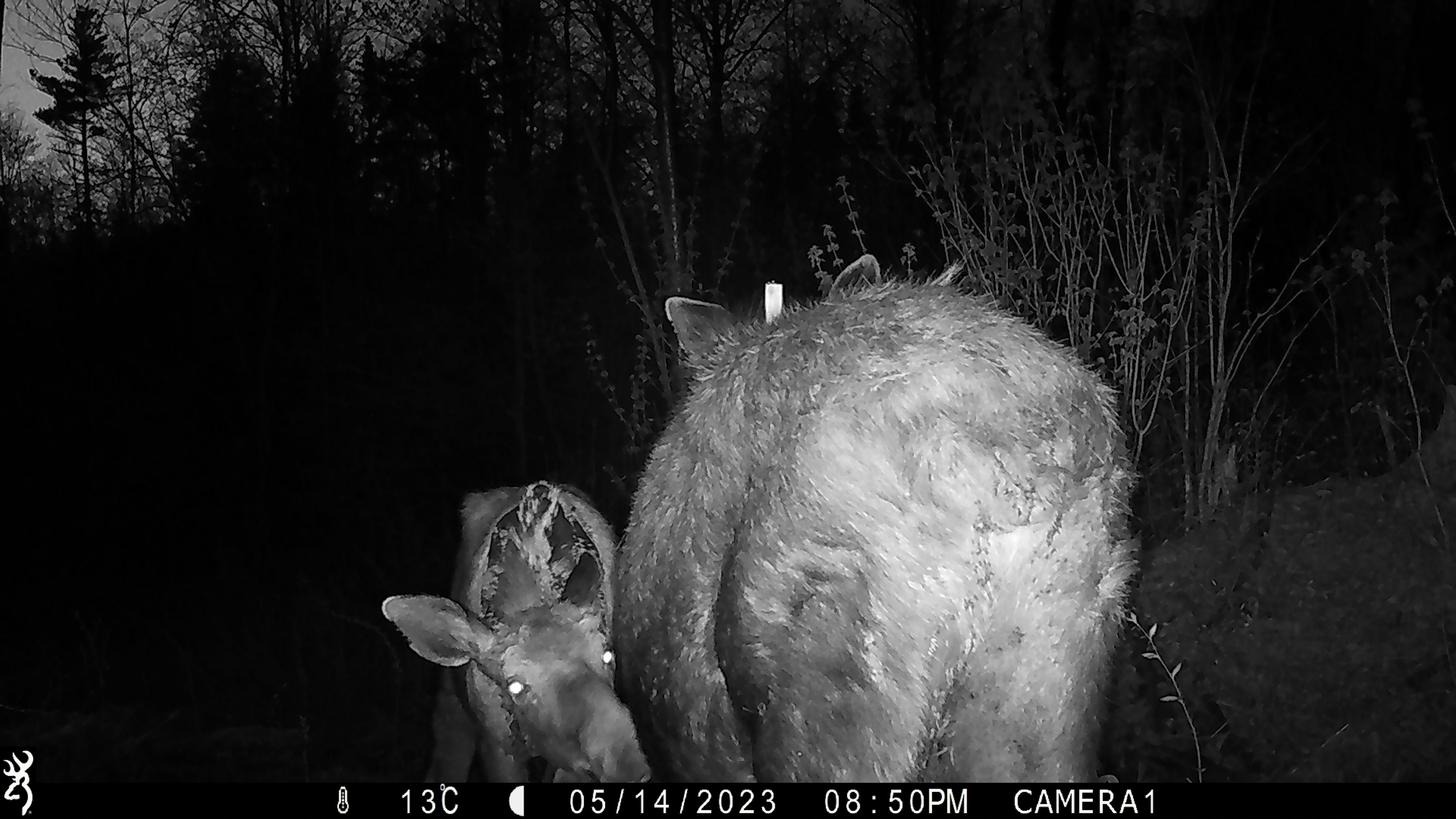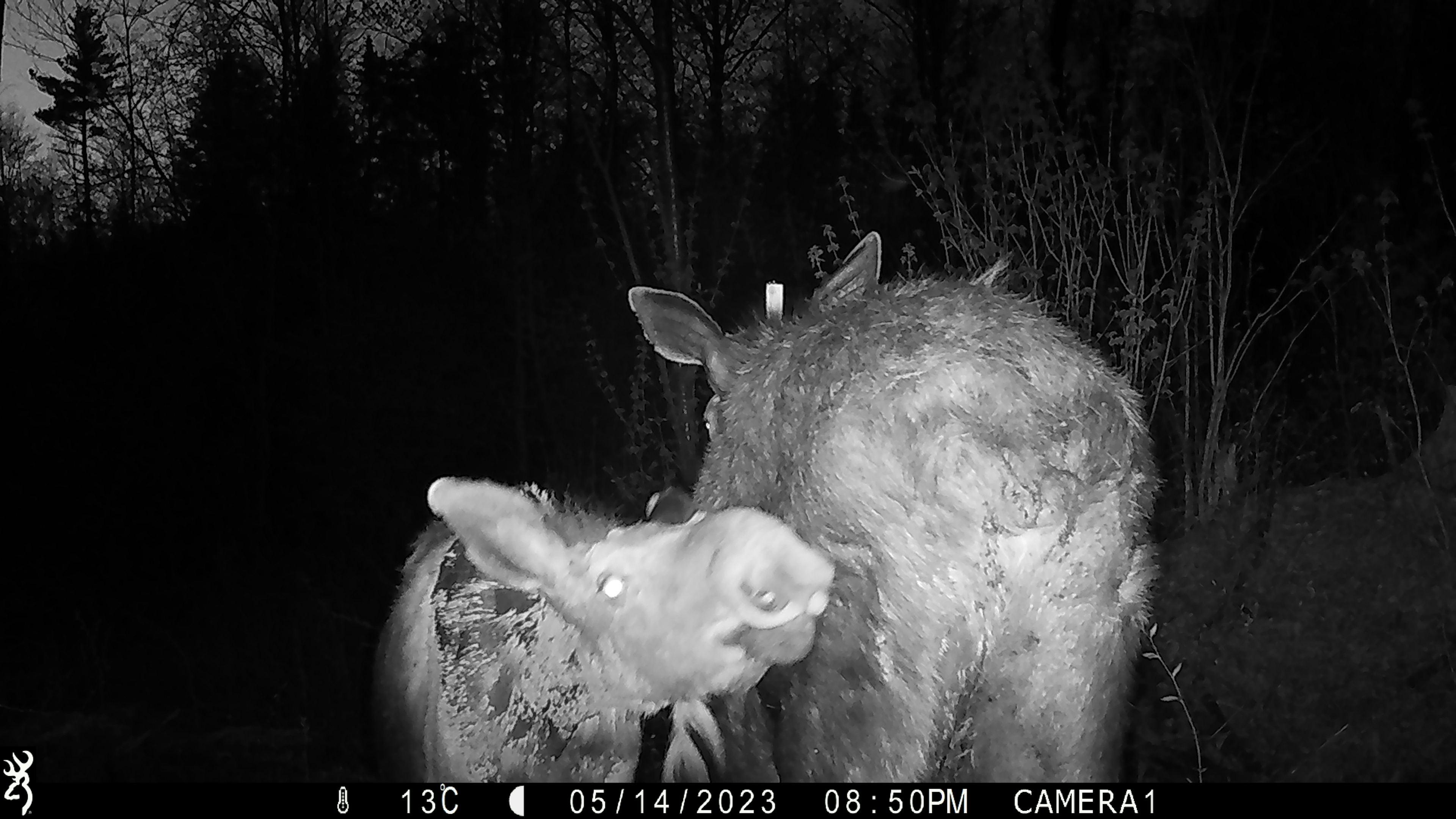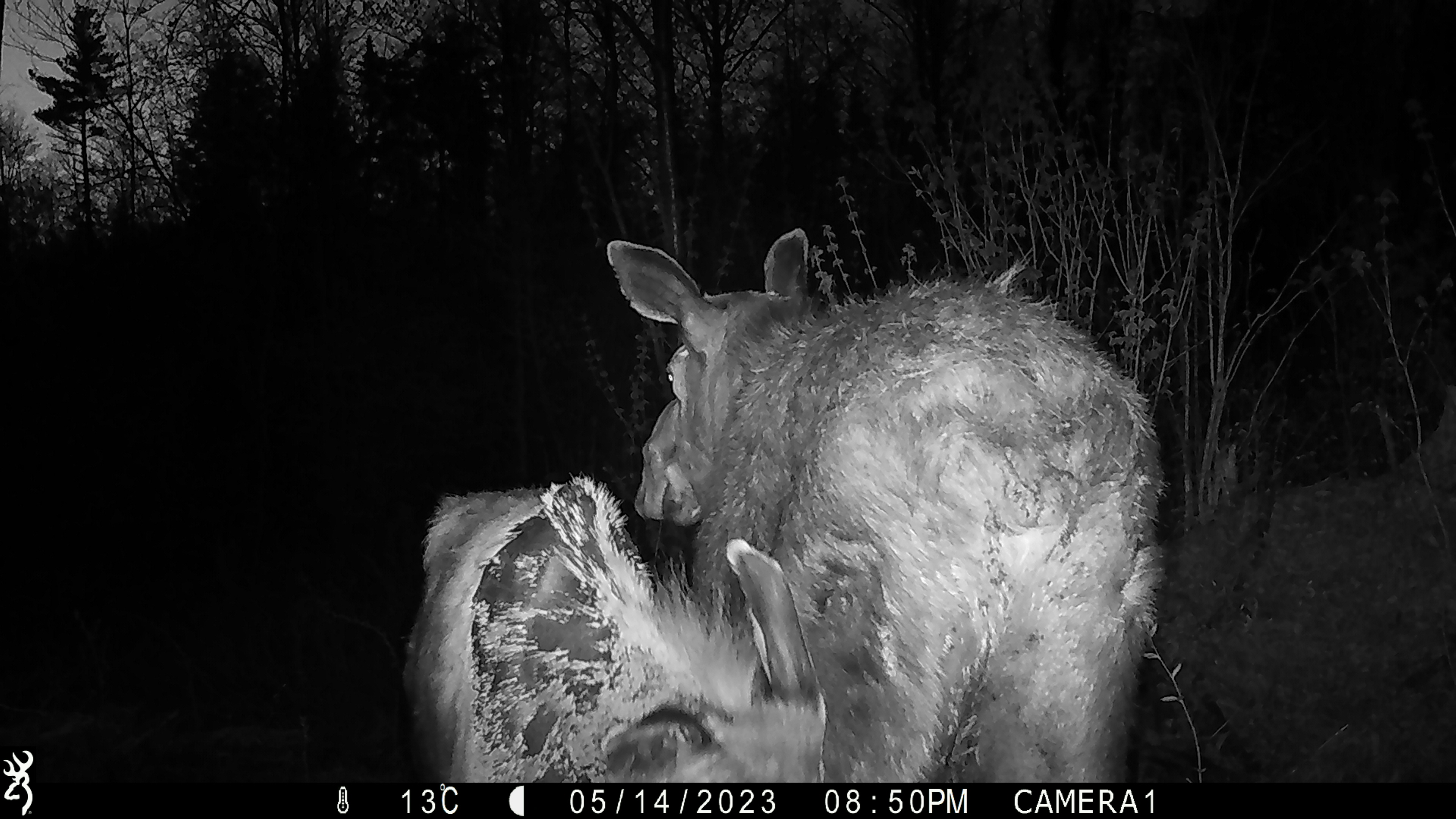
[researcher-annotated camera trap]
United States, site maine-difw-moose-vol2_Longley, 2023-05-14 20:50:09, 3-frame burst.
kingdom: Animalia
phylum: Chordata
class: Mammalia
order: Artiodactyla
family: Cervidae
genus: Alces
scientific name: Alces alces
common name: moose